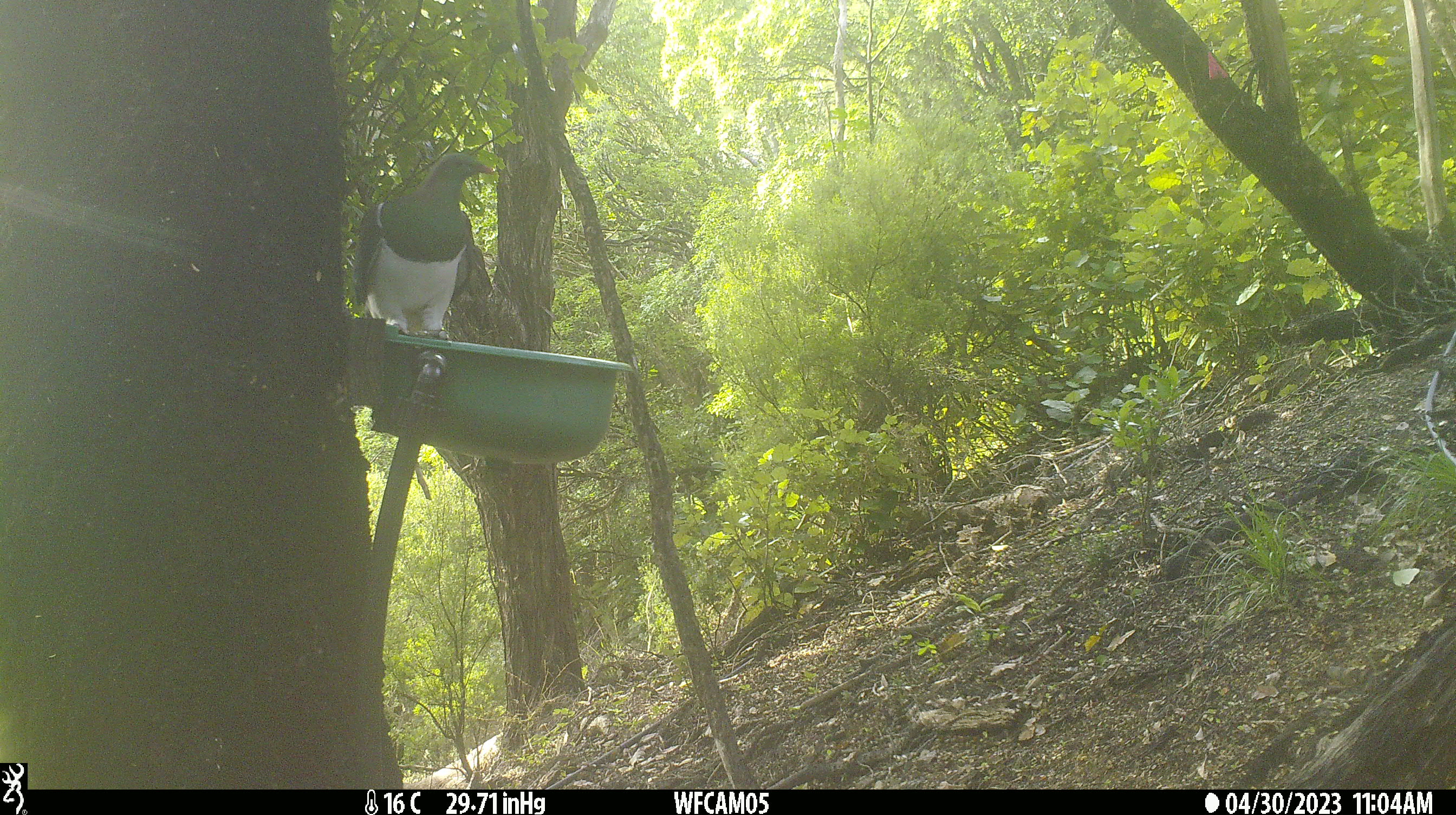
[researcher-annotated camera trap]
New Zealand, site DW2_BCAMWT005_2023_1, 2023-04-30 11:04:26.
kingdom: Animalia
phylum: Chordata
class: Aves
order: Columbiformes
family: Columbidae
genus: Hemiphaga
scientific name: Hemiphaga novaeseelandiae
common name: new zealand pigeon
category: kereru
Kereru (new zealand pigeon) (Hemiphaga novaeseelandiae).